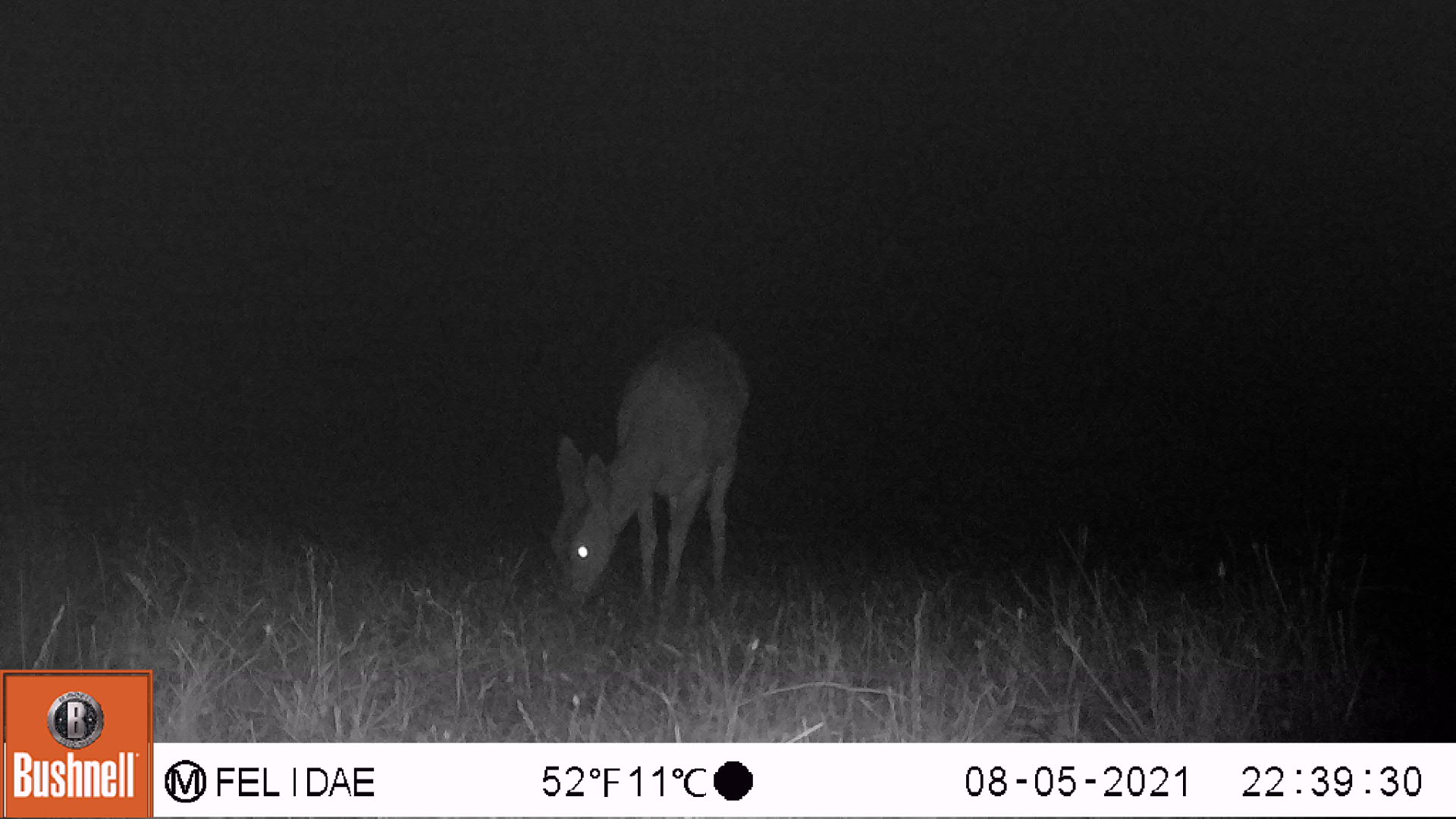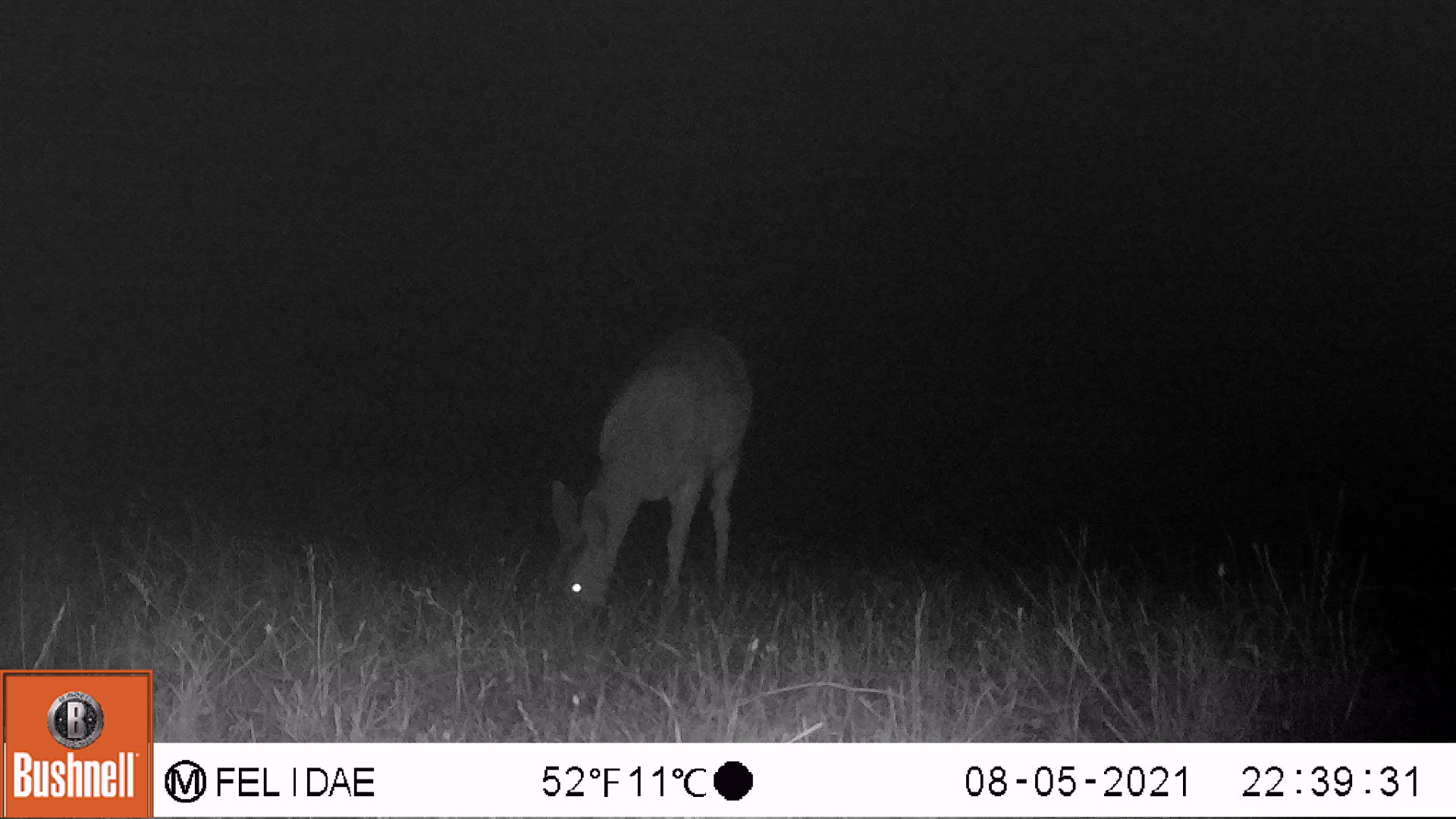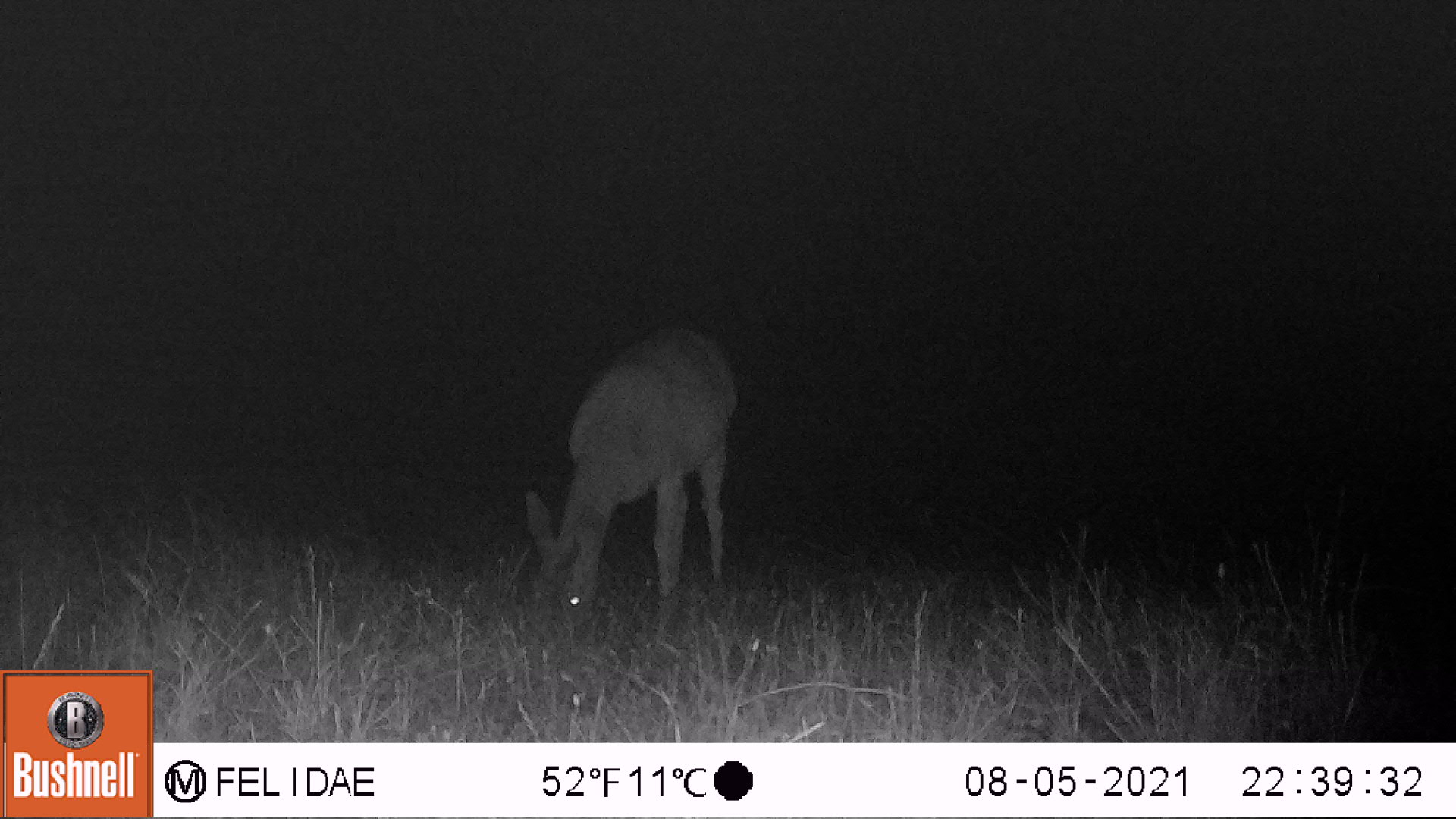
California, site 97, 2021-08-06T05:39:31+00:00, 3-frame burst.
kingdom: Animalia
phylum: Chordata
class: Mammalia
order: Artiodactyla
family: Cervidae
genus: Odocoileus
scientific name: Odocoileus hemionus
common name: mule deer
Mule deer (Odocoileus hemionus).